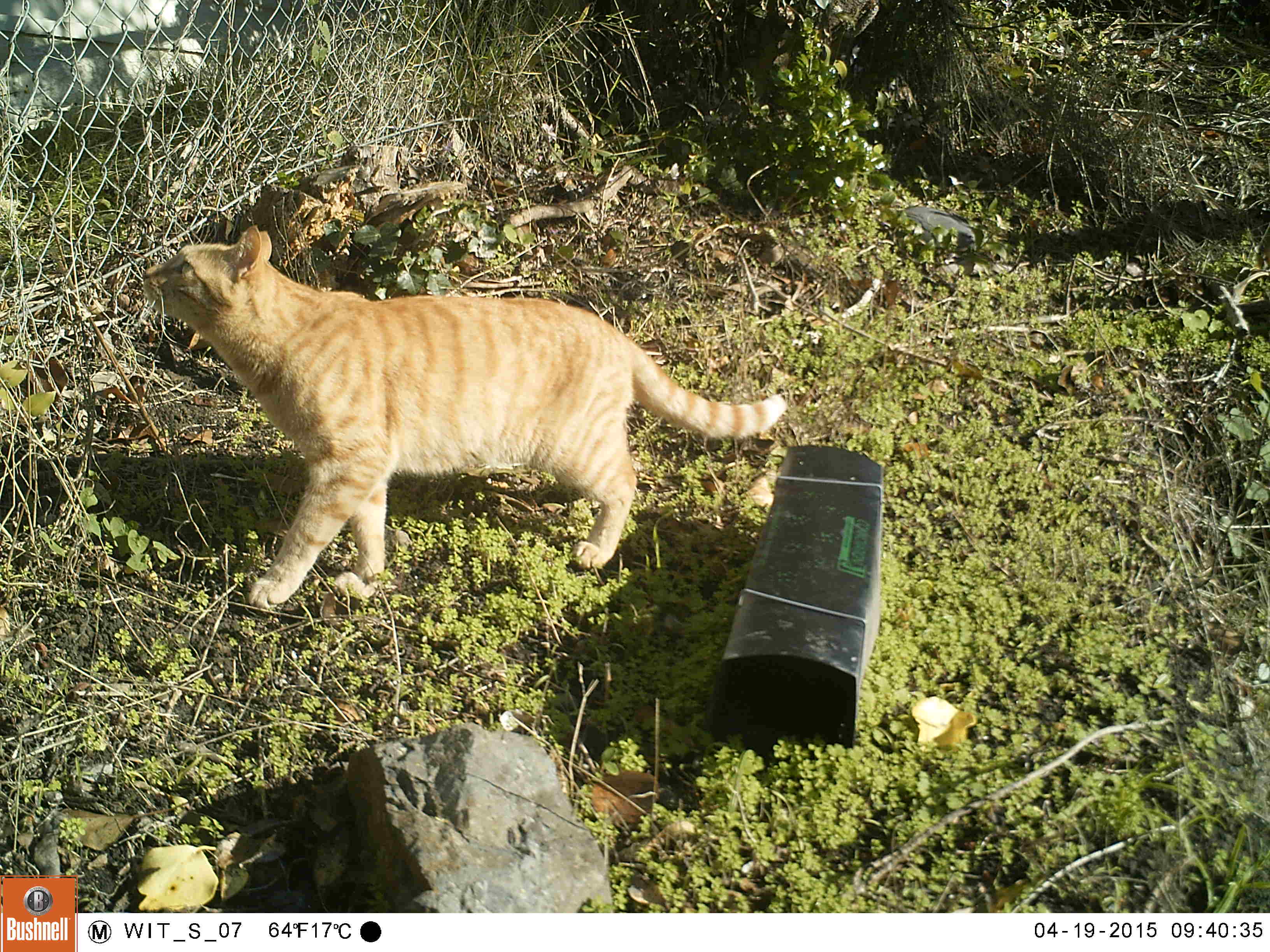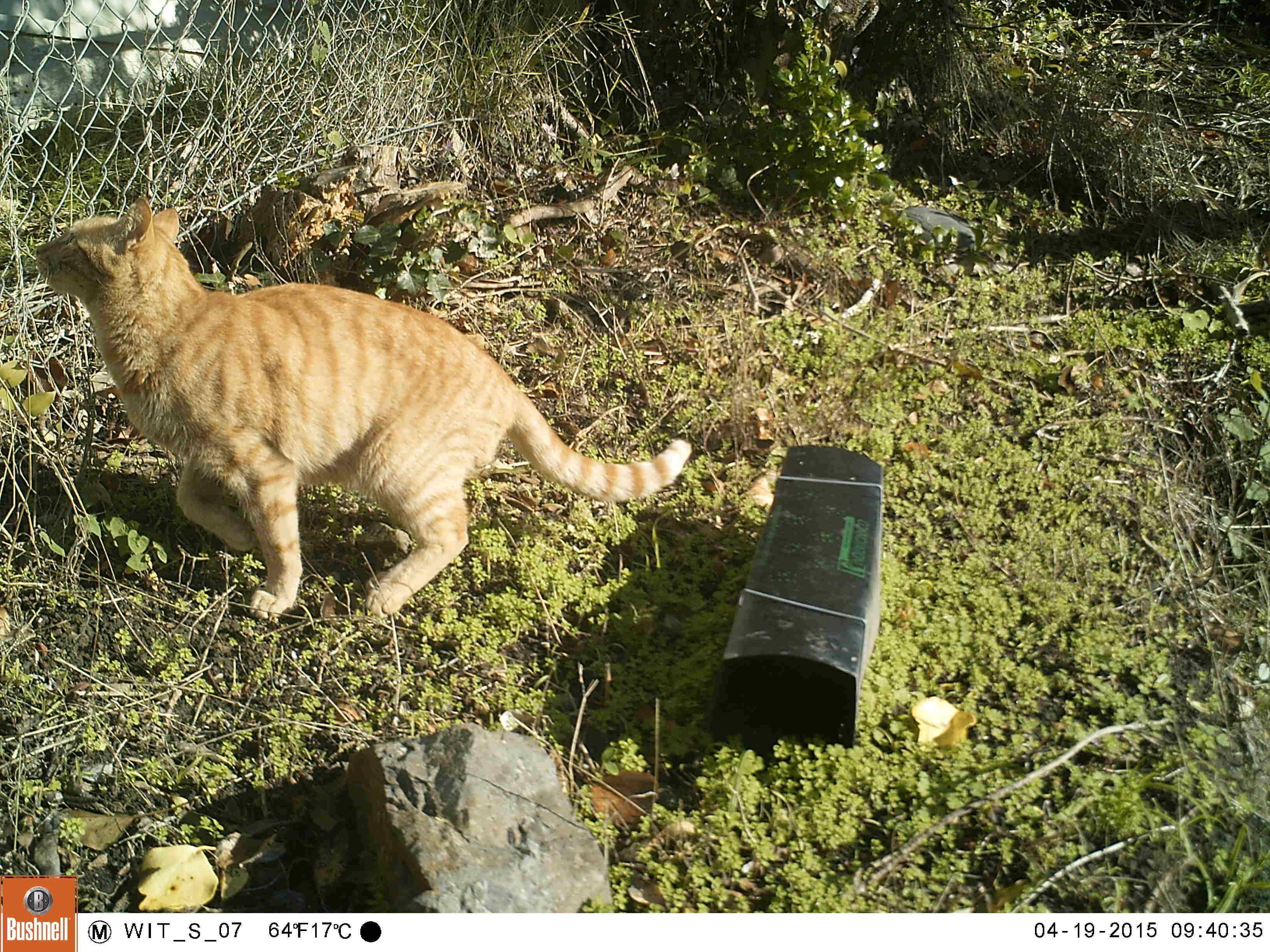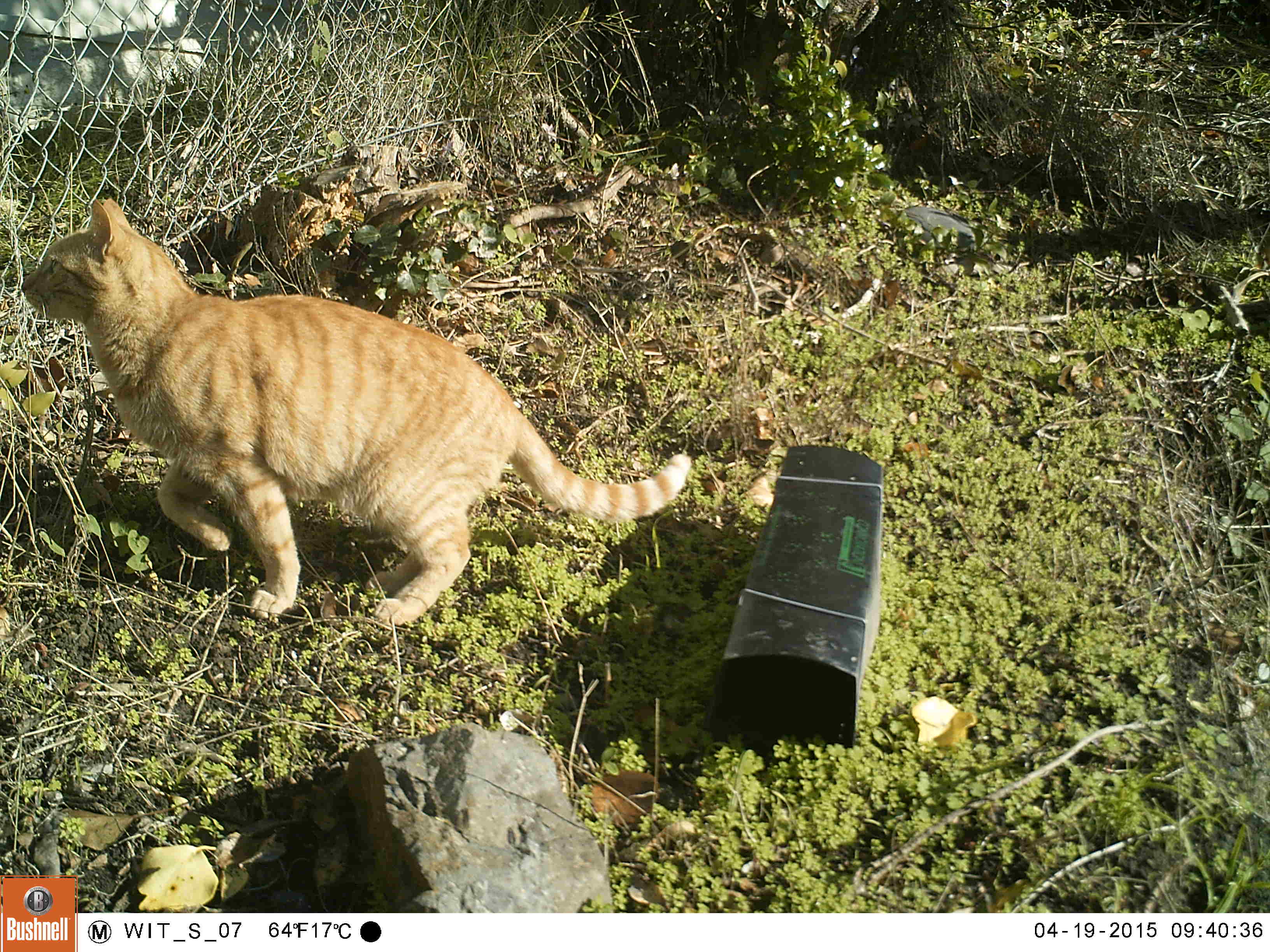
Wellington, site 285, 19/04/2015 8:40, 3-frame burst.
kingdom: Animalia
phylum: Chordata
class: Mammalia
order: Carnivora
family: Felidae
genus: Felis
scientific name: Felis catus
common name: cat